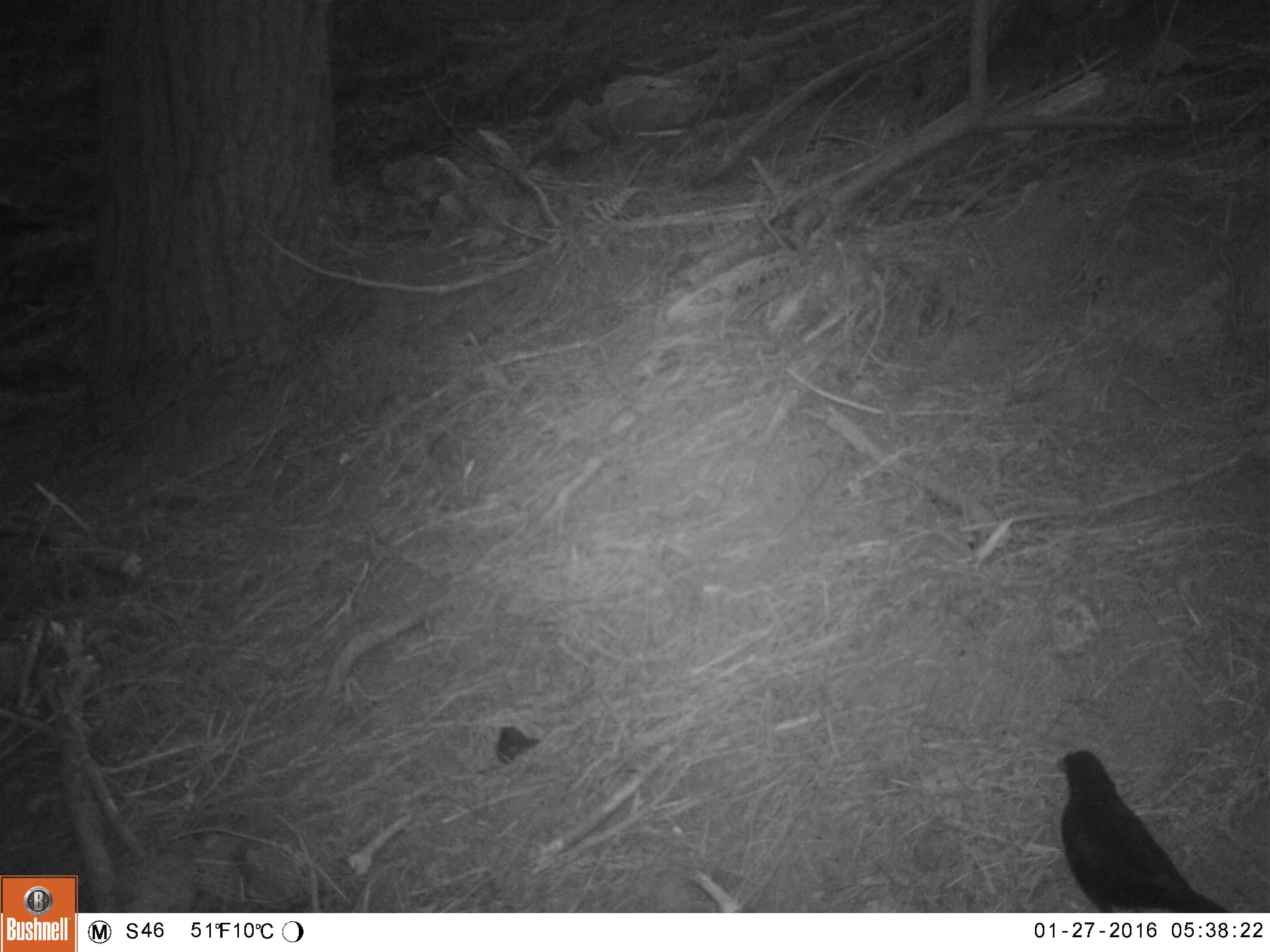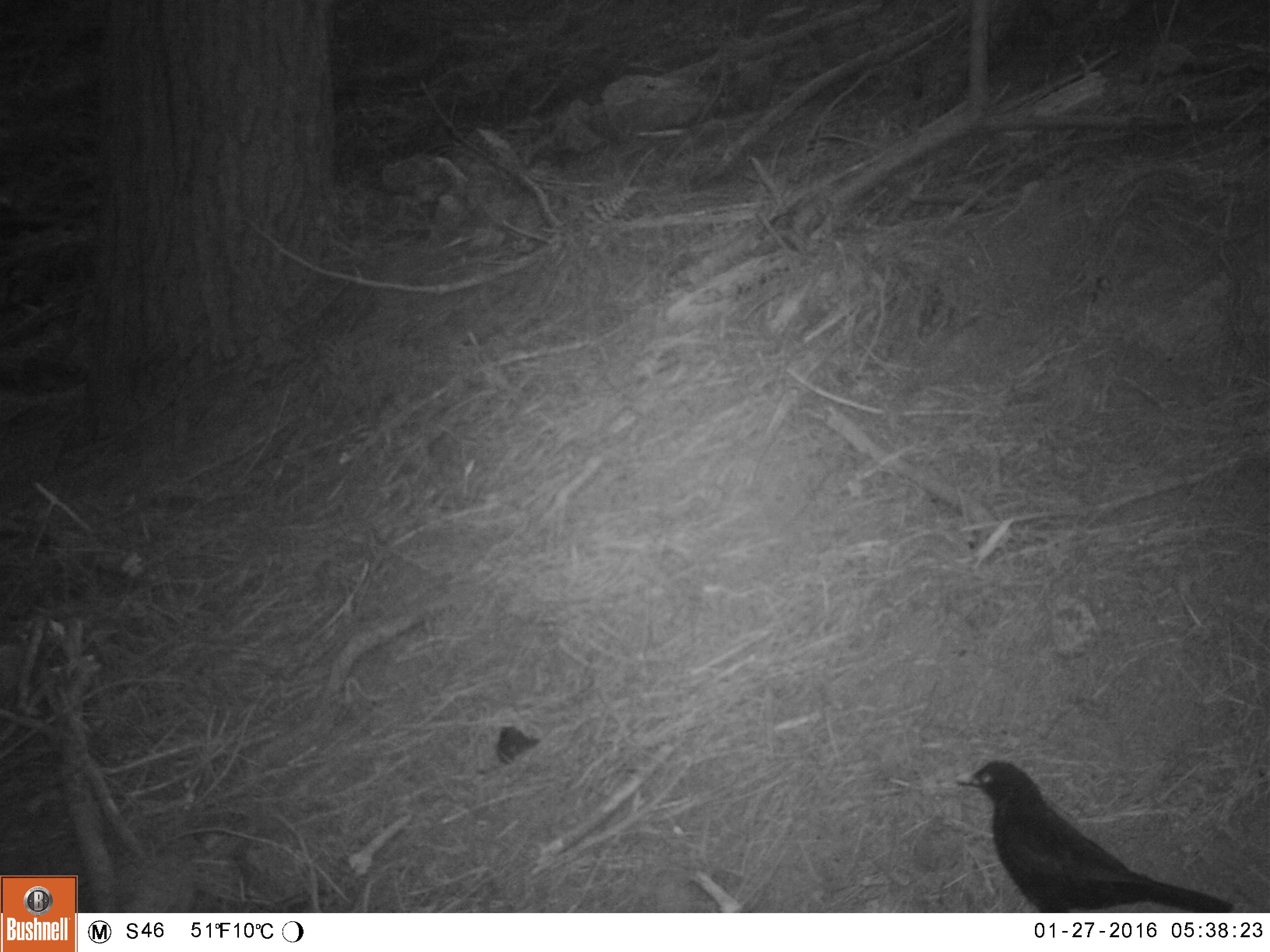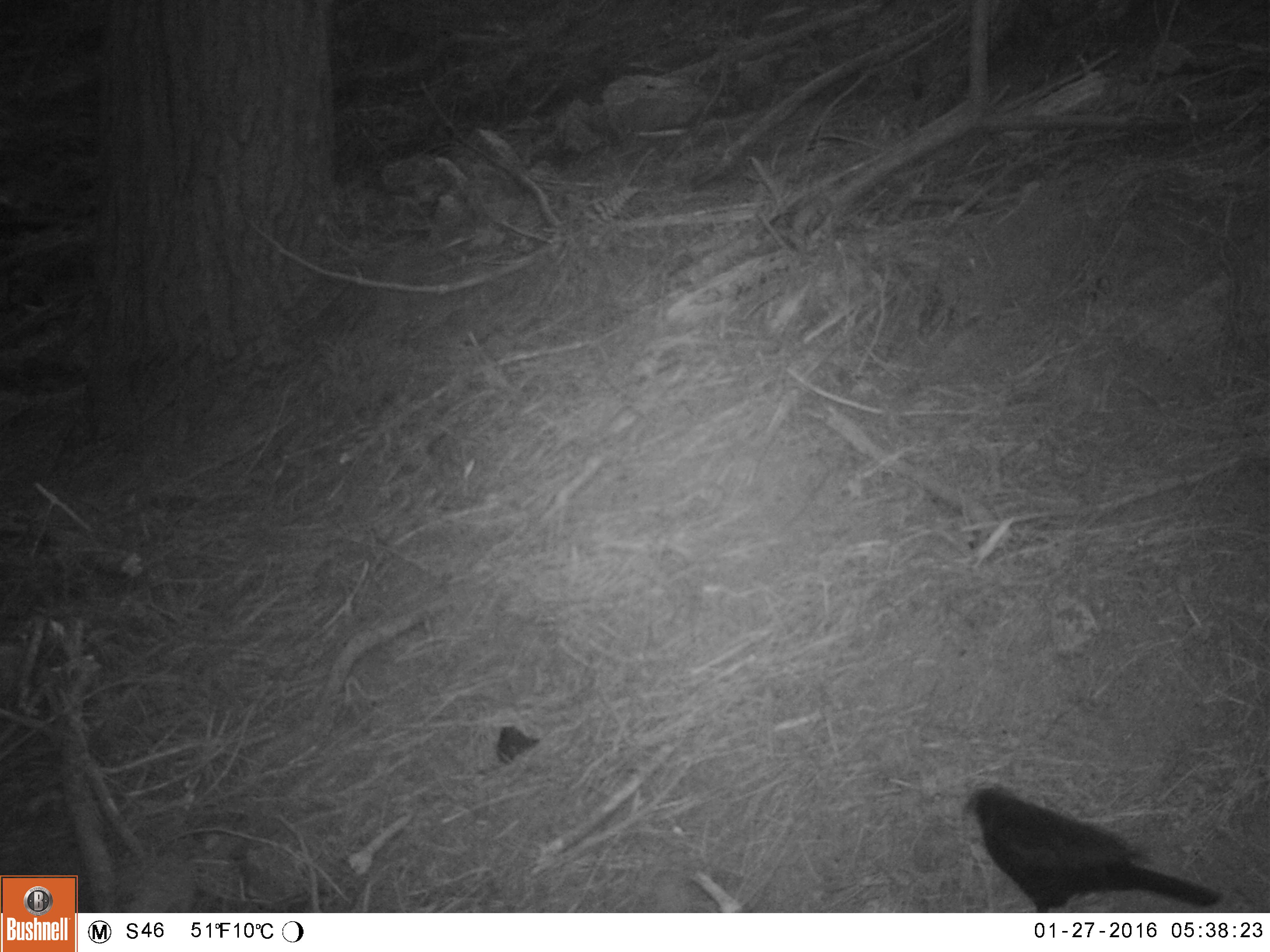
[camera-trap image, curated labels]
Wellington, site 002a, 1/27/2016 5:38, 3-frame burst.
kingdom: Animalia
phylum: Chordata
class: Aves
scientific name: Aves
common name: bird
Bird (Aves).